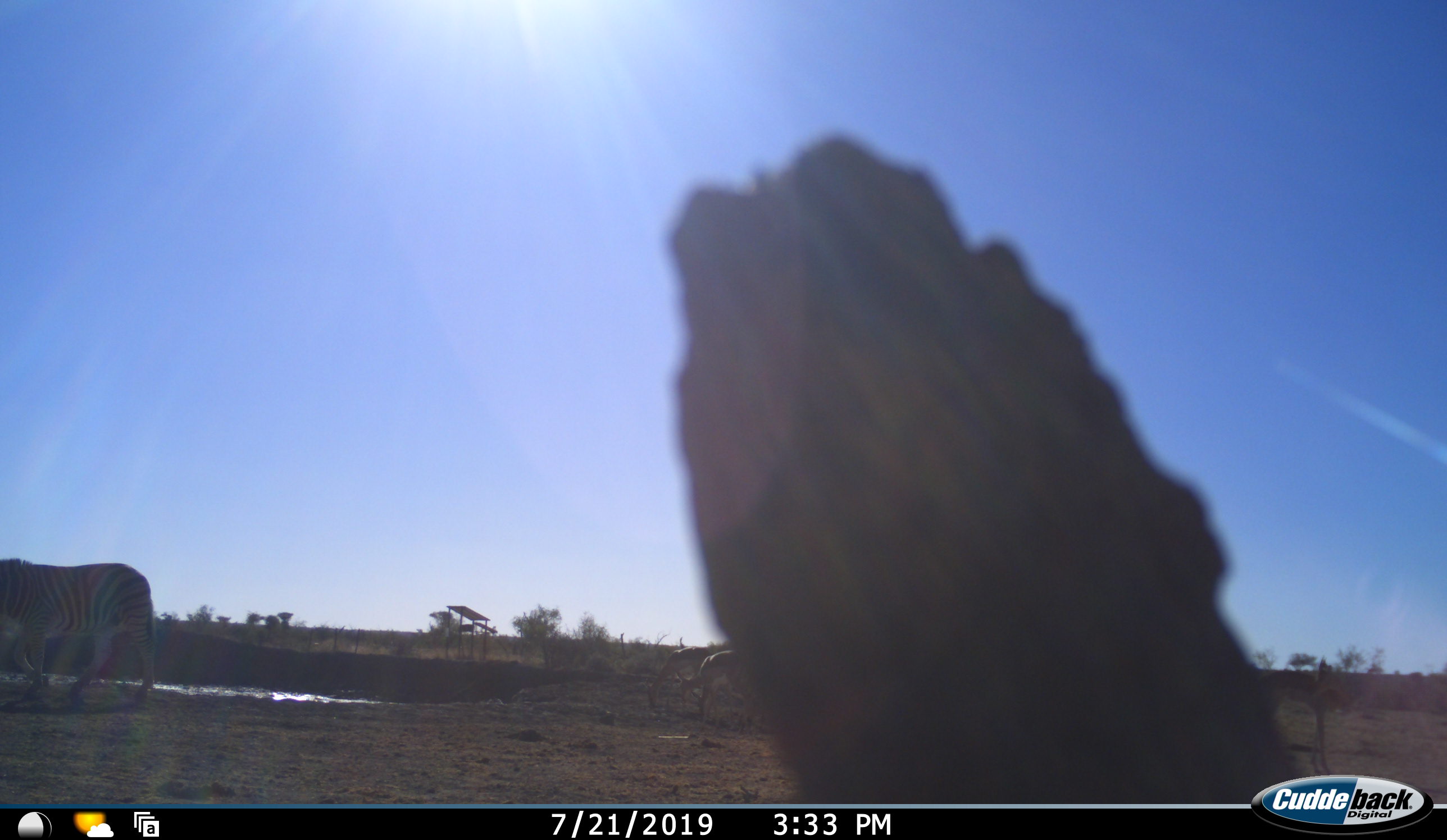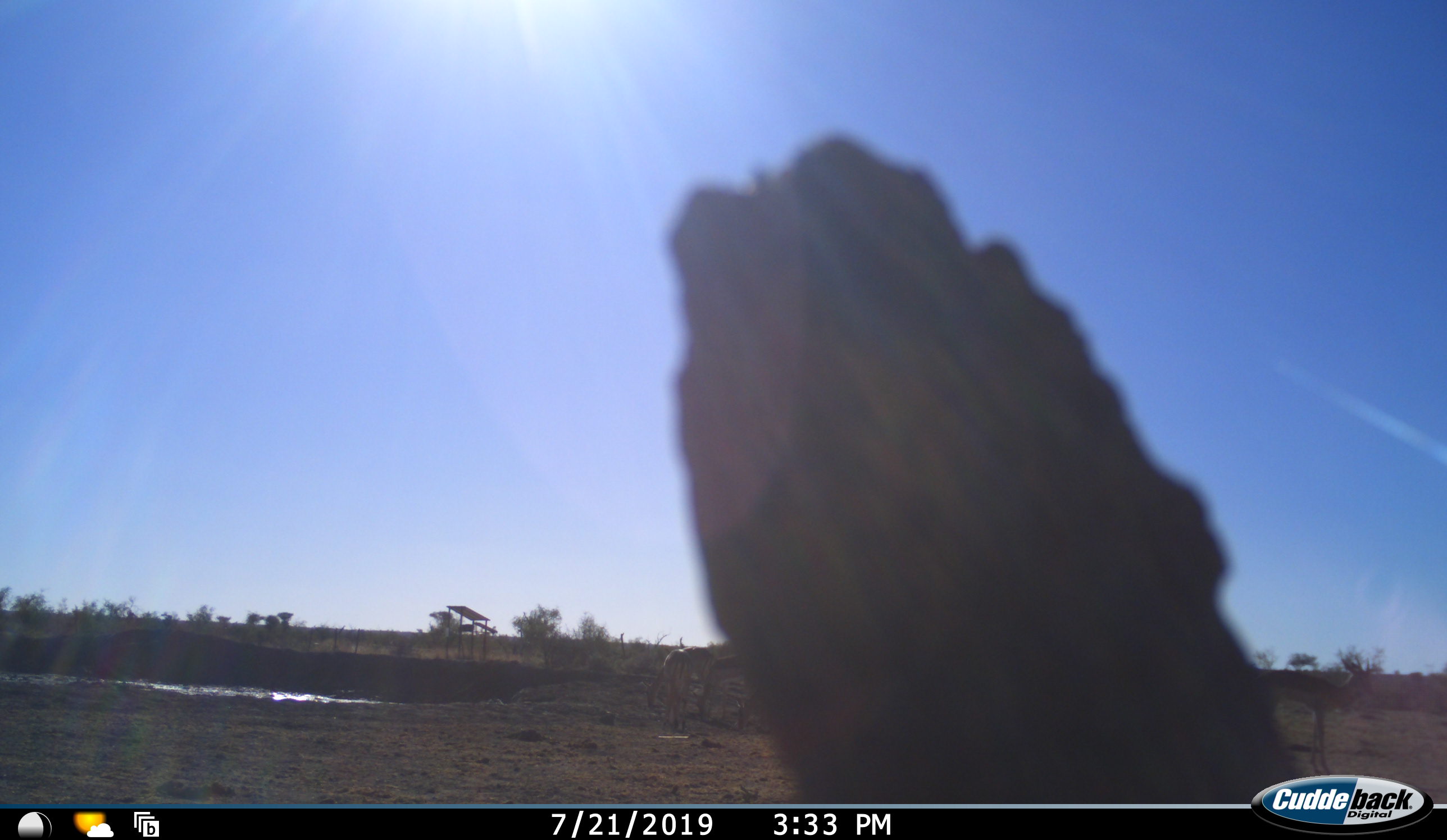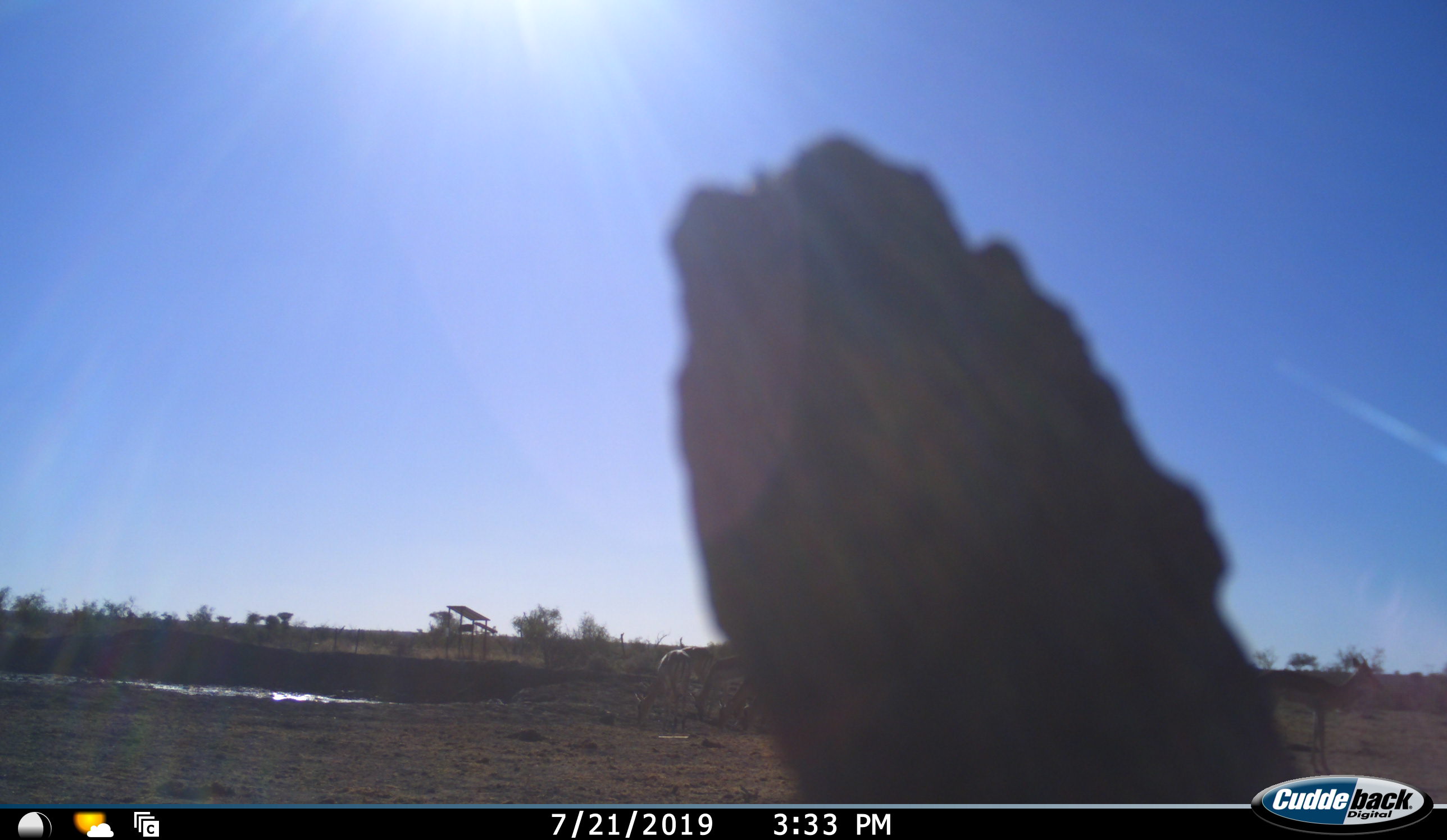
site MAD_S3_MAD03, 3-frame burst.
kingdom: Animalia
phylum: Chordata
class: Mammalia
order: Perissodactyla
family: Equidae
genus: Equus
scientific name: Equus quagga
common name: plains zebra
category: zebraplains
Zebraplains (plains zebra) (Equus quagga), count 1. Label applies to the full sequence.